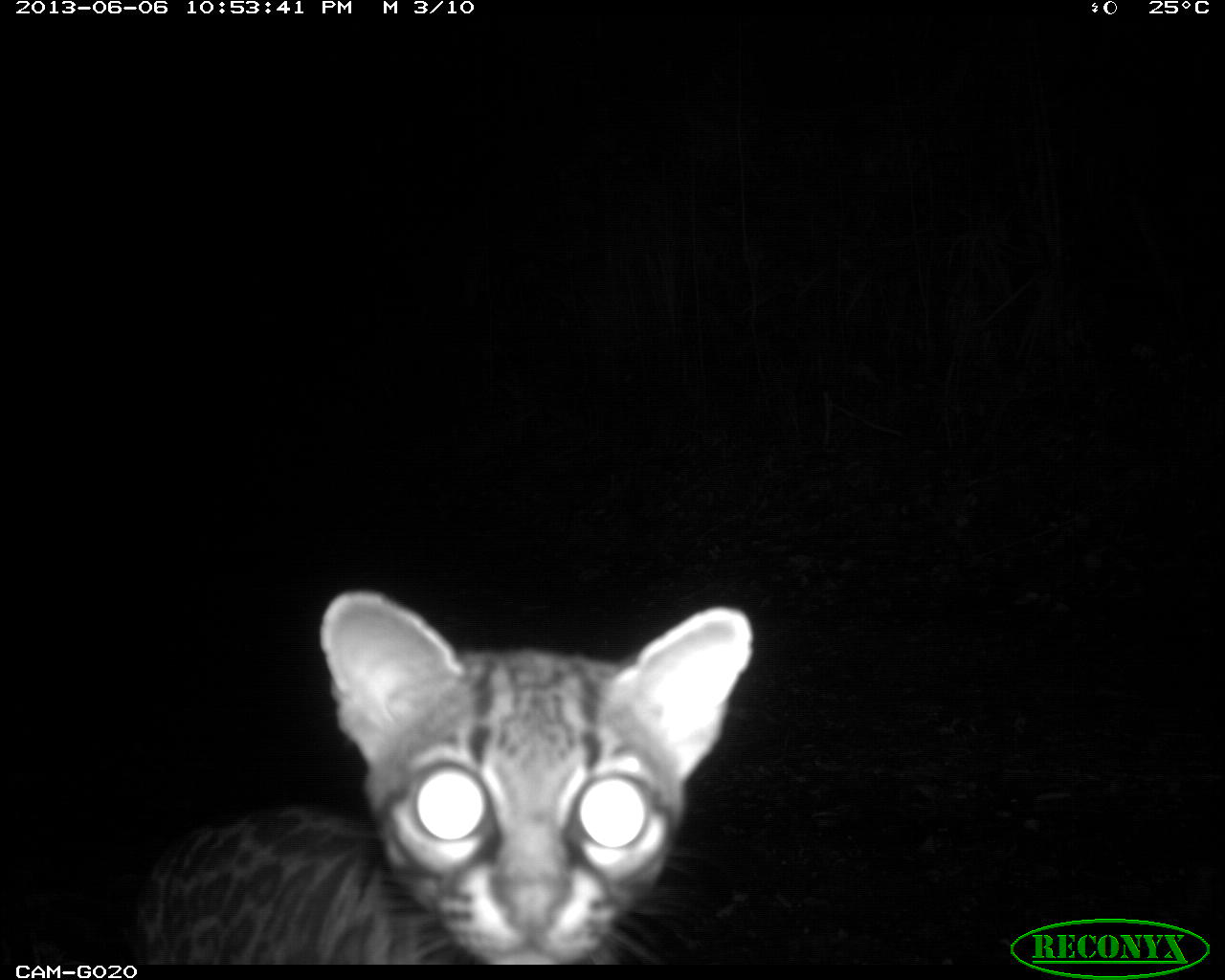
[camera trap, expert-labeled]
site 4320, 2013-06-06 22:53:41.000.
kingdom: Animalia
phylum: Chordata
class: Mammalia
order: Carnivora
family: Felidae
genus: Leopardus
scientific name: Leopardus wiedii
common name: margay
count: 1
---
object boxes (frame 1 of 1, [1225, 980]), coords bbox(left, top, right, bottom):
leopardus wiedii: bbox(127, 585, 758, 964)